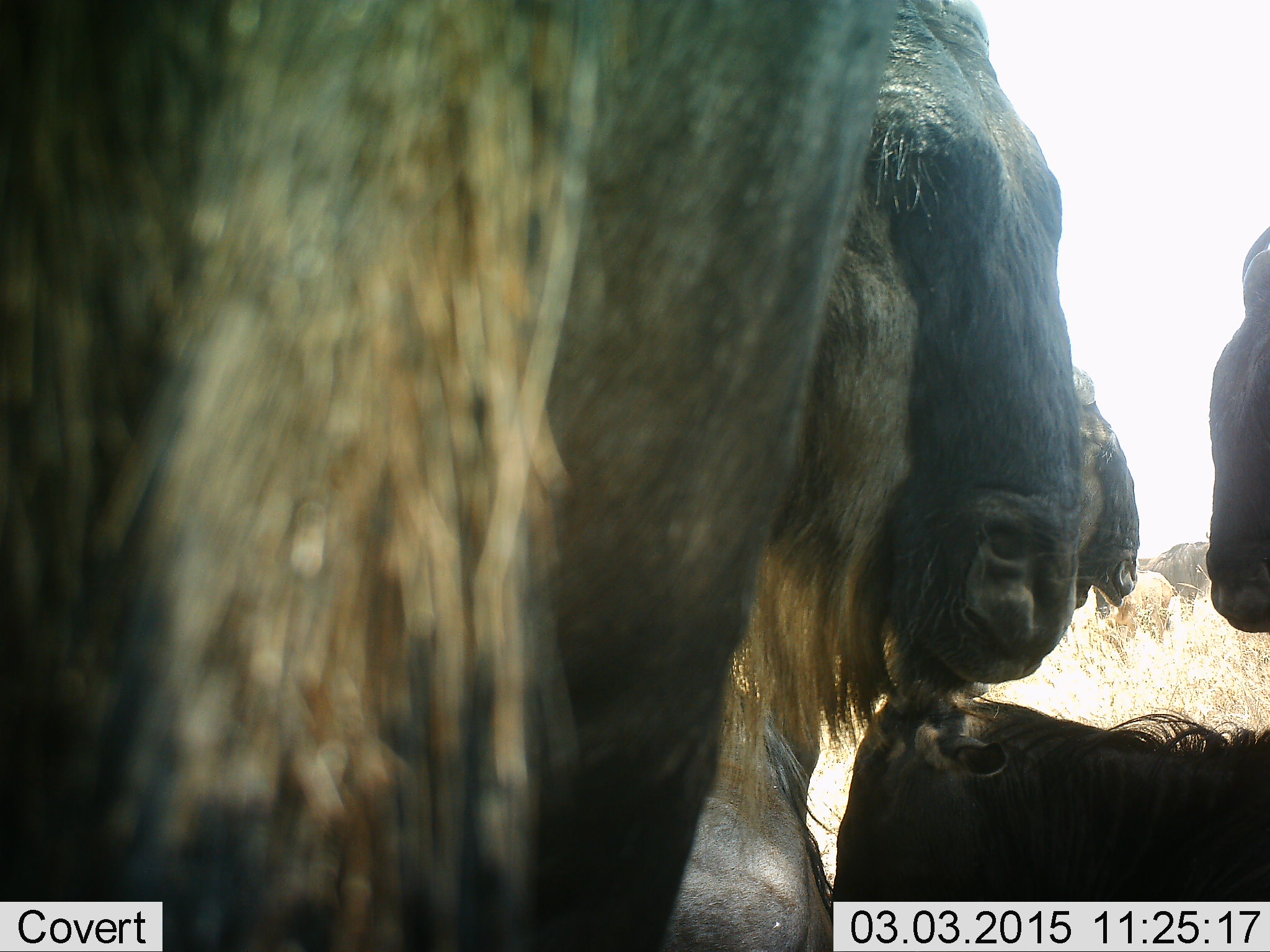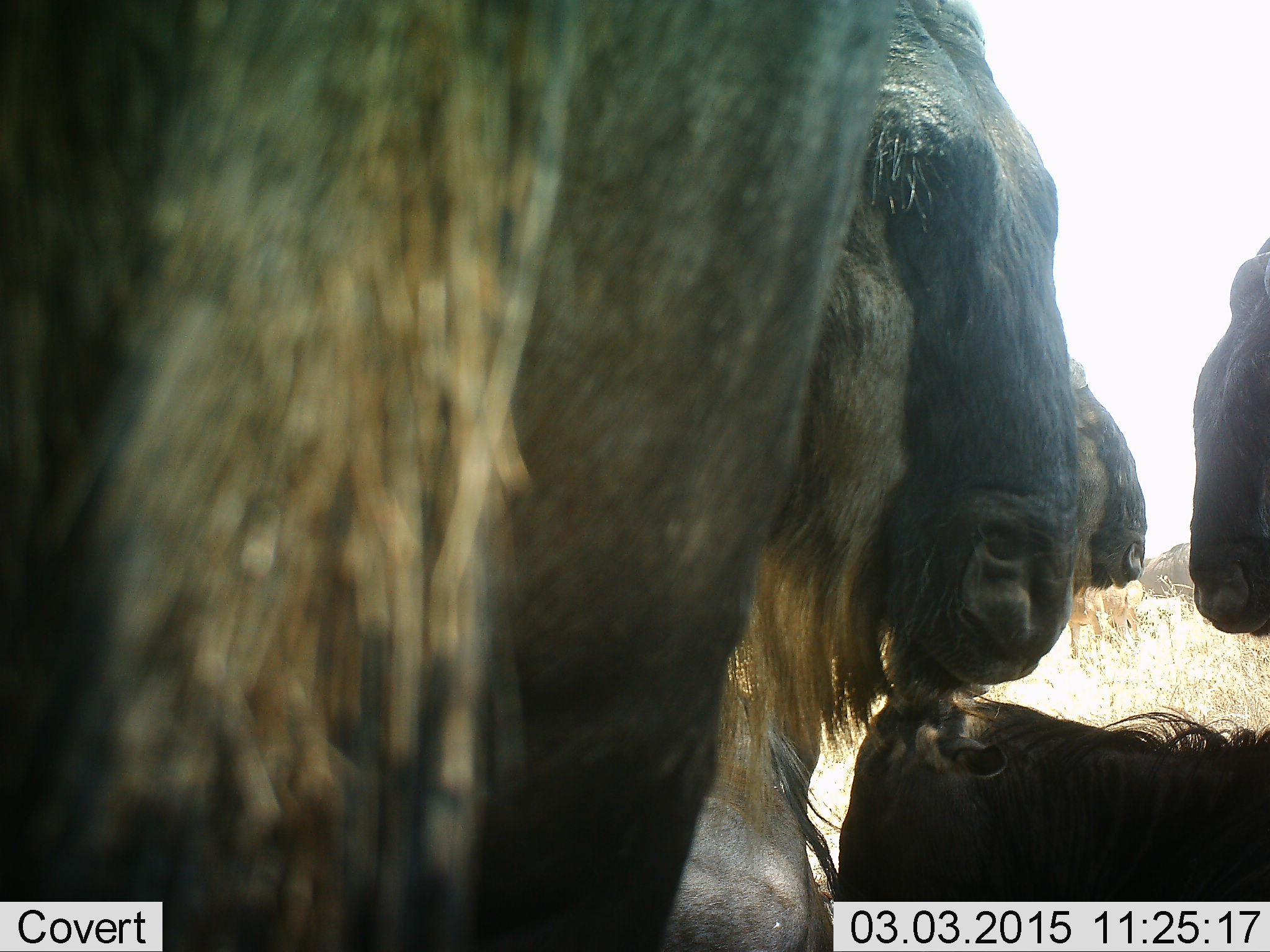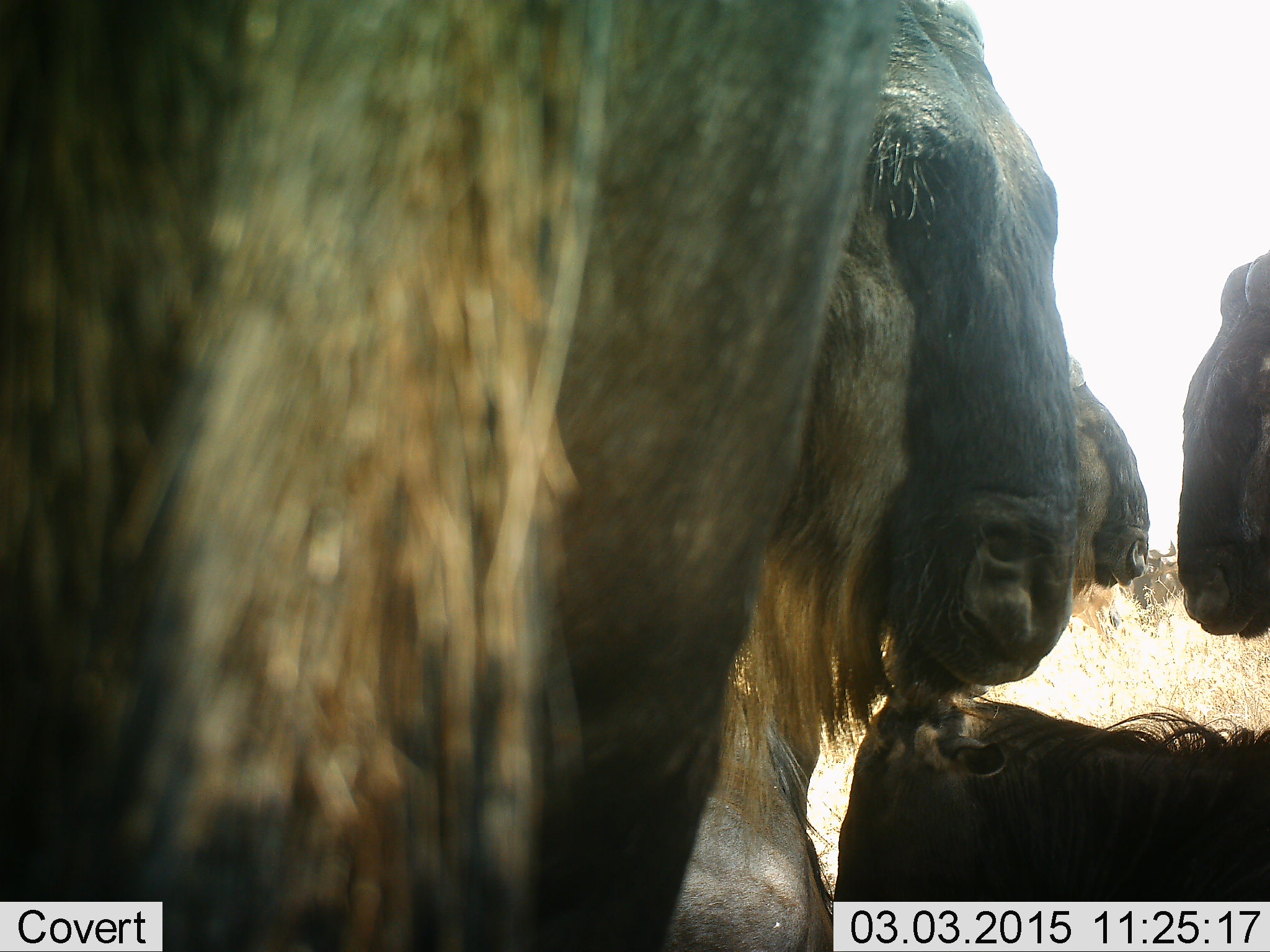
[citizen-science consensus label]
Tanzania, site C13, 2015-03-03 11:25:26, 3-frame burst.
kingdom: Animalia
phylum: Chordata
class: Mammalia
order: Artiodactyla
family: Bovidae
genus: Connochaetes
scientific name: Connochaetes taurinus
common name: blue wildebeest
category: wildebeest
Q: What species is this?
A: Wildebeest (blue wildebeest) (Connochaetes taurinus).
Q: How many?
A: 6.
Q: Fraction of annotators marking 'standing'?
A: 80%.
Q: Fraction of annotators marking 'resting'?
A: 70%.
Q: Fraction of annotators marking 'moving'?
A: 20%.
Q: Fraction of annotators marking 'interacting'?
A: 30%.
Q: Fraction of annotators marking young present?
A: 30%.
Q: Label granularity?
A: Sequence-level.